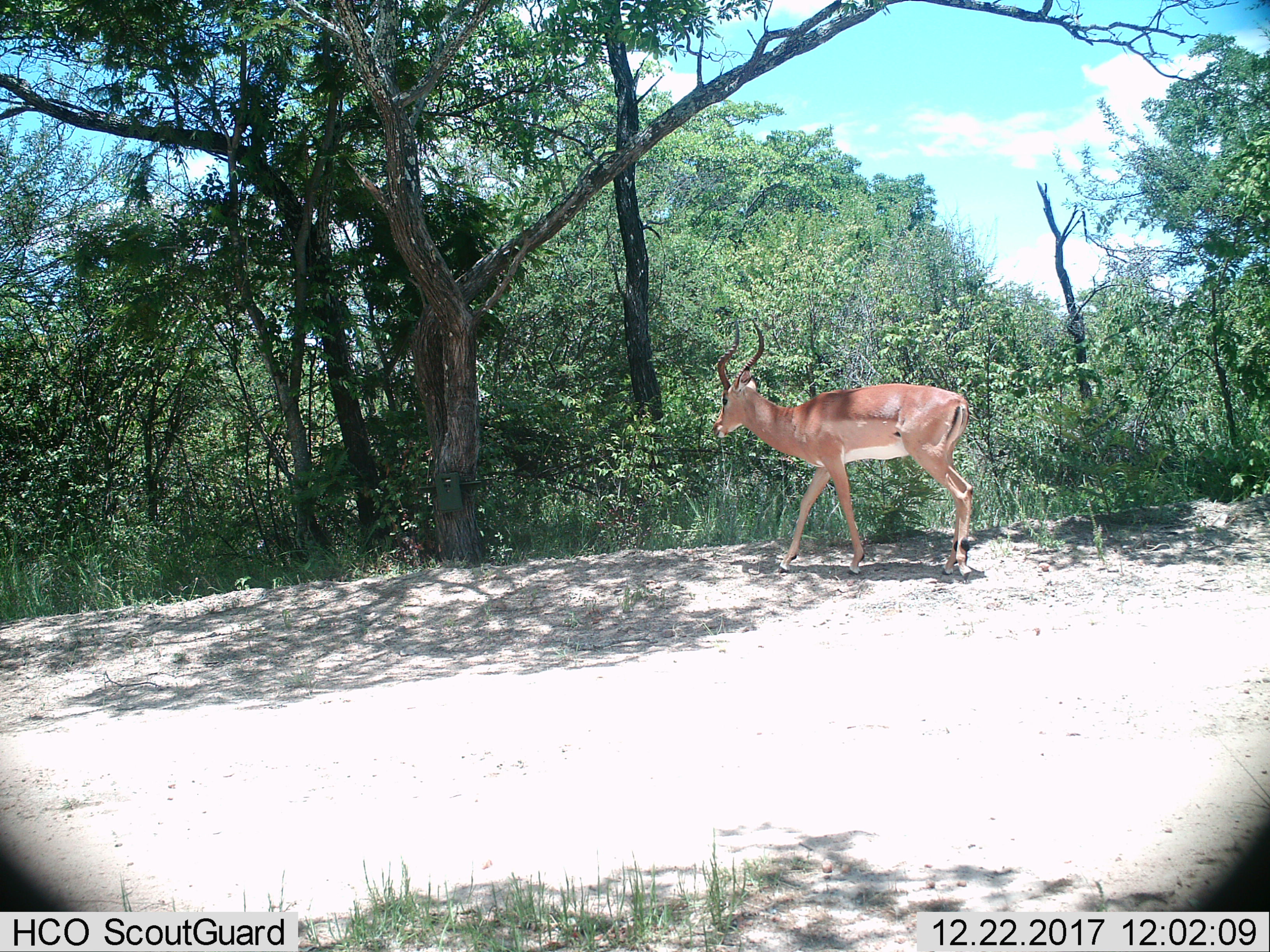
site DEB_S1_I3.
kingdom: Animalia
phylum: Chordata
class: Mammalia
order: Artiodactyla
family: Bovidae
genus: Aepyceros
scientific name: Aepyceros melampus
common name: impala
Impala (Aepyceros melampus), count 1. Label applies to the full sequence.